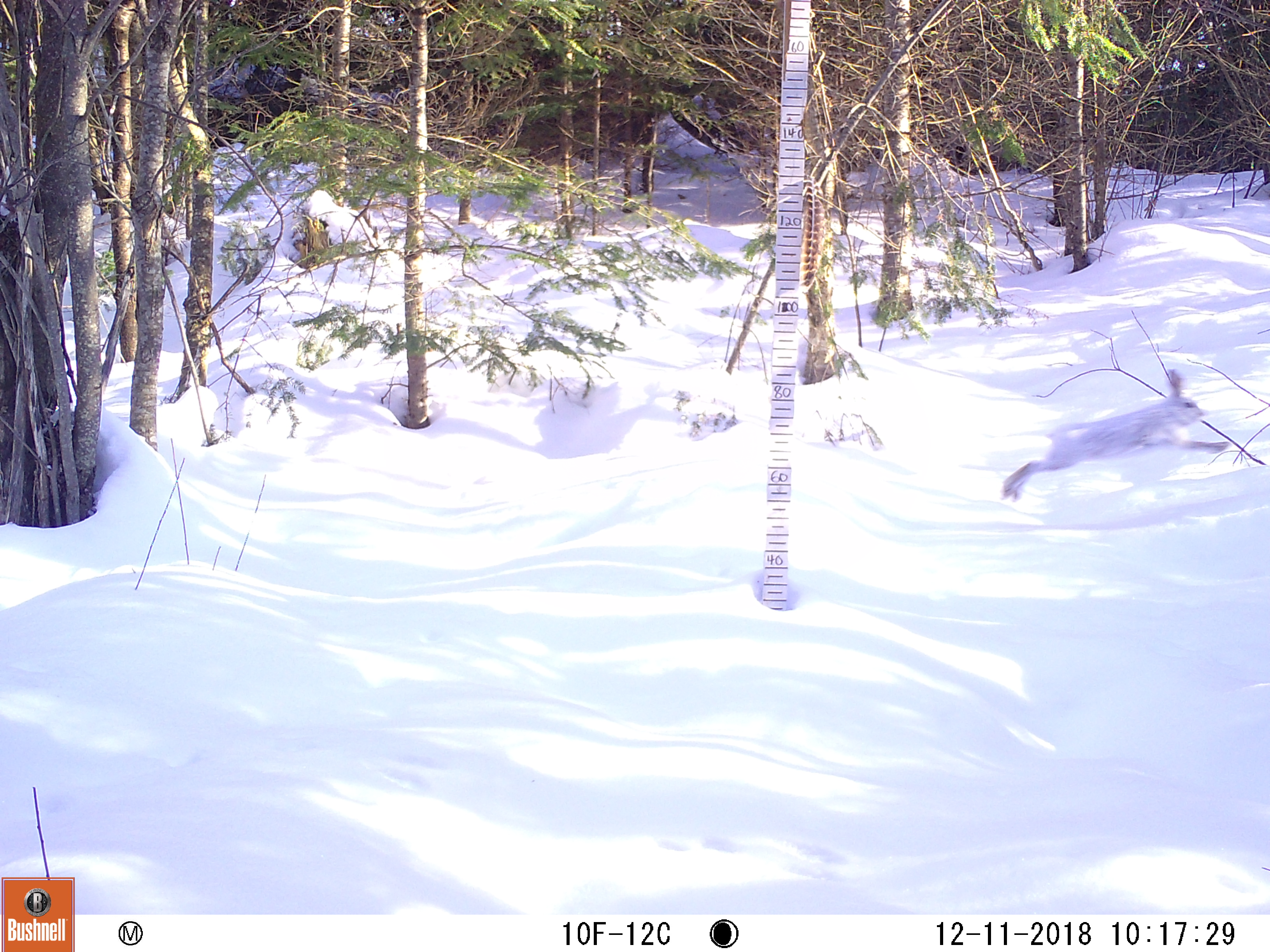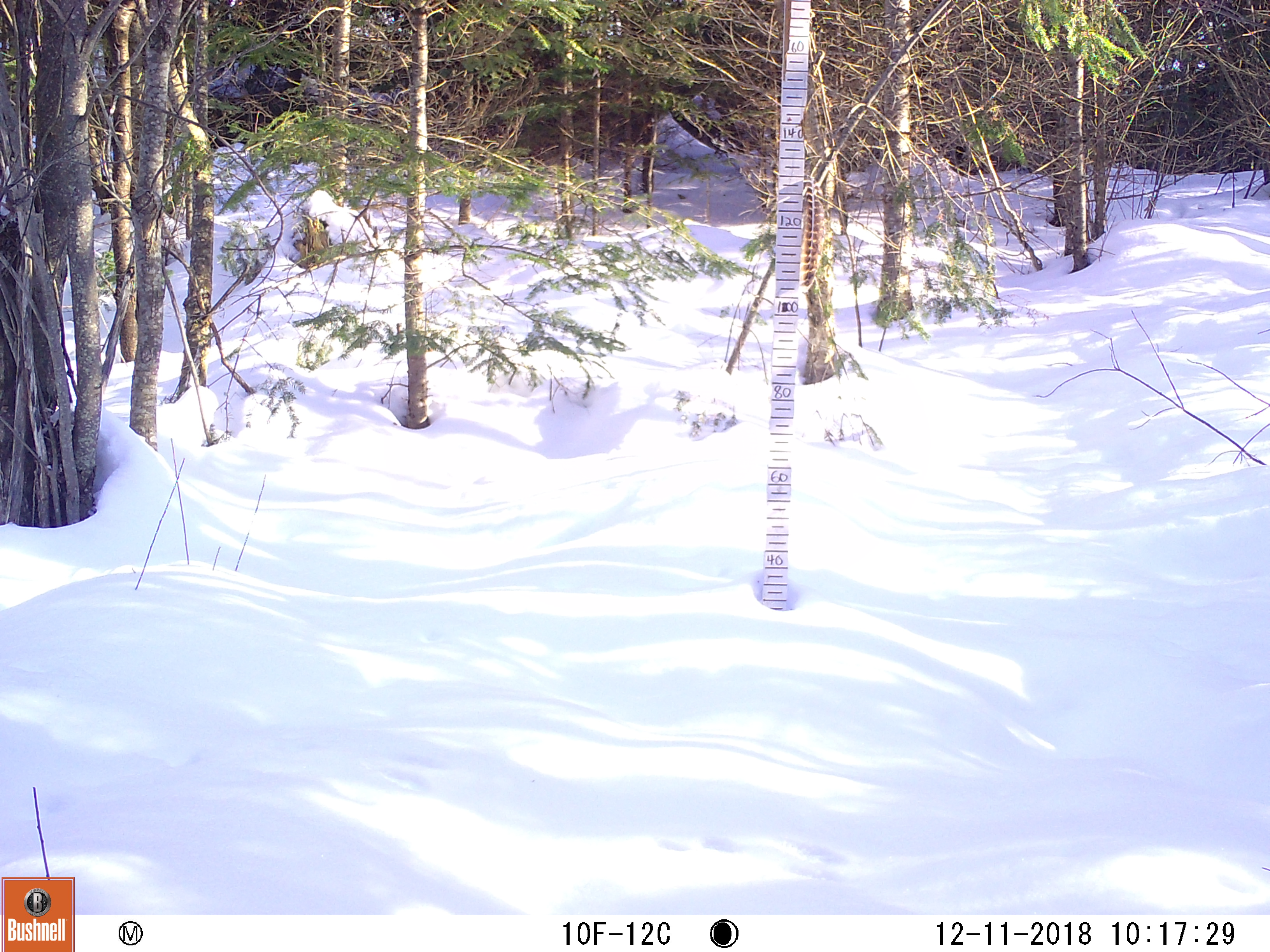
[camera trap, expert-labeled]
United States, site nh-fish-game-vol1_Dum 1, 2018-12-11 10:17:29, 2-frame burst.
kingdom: Animalia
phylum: Chordata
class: Mammalia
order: Lagomorpha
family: Leporidae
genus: Lepus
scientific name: Lepus americanus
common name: snowshoe hare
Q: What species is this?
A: Snowshoe hare (Lepus americanus).